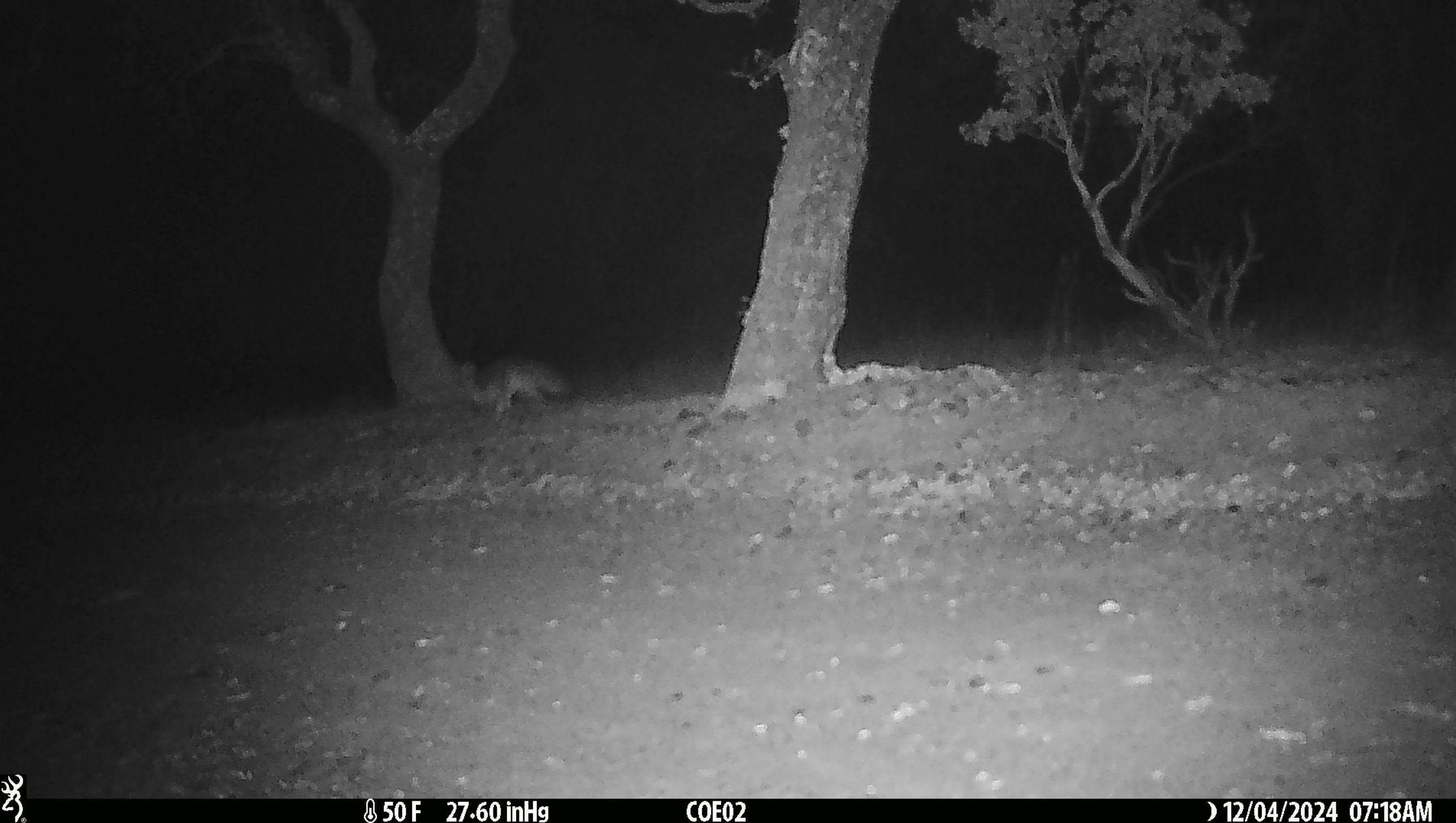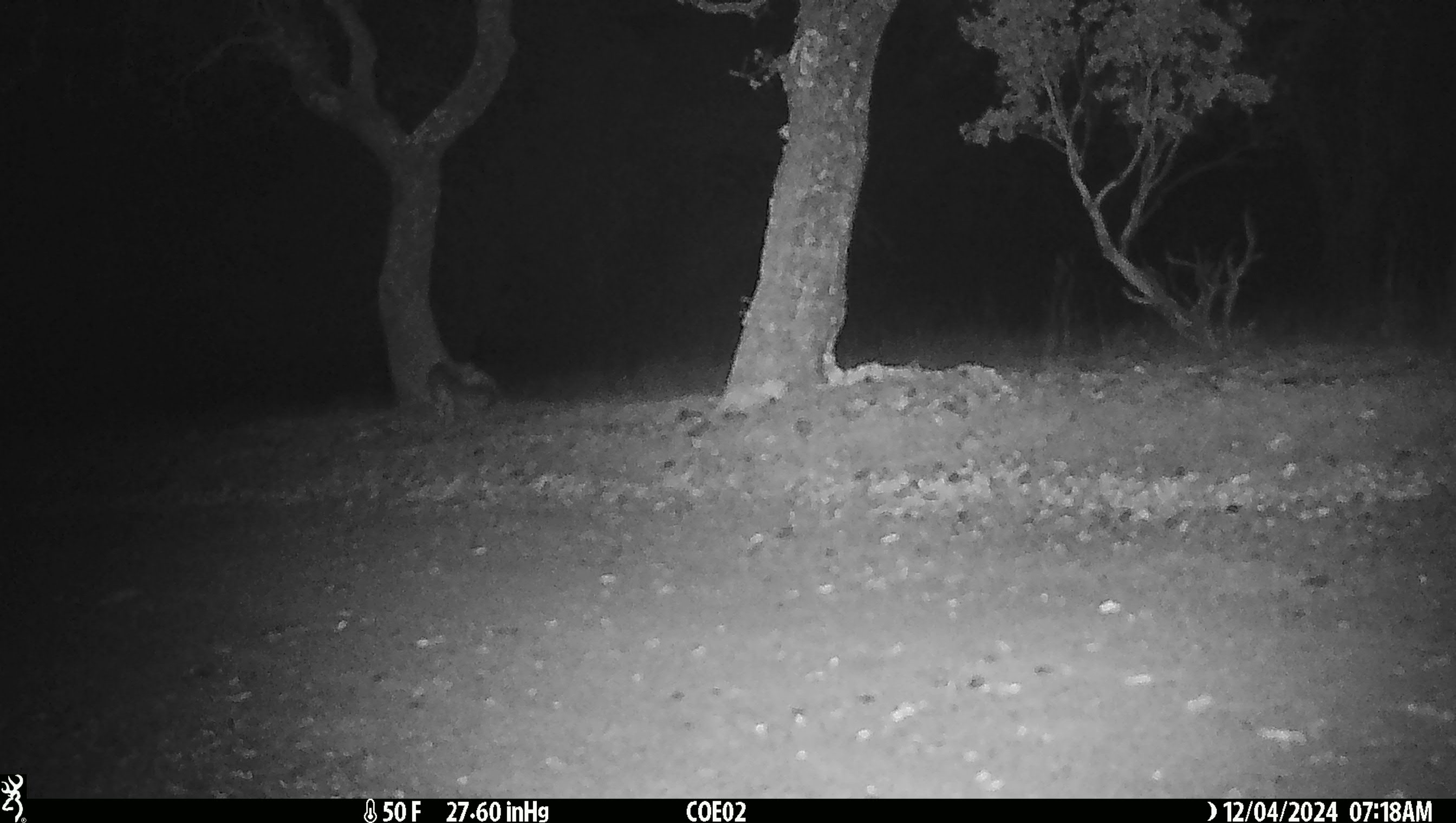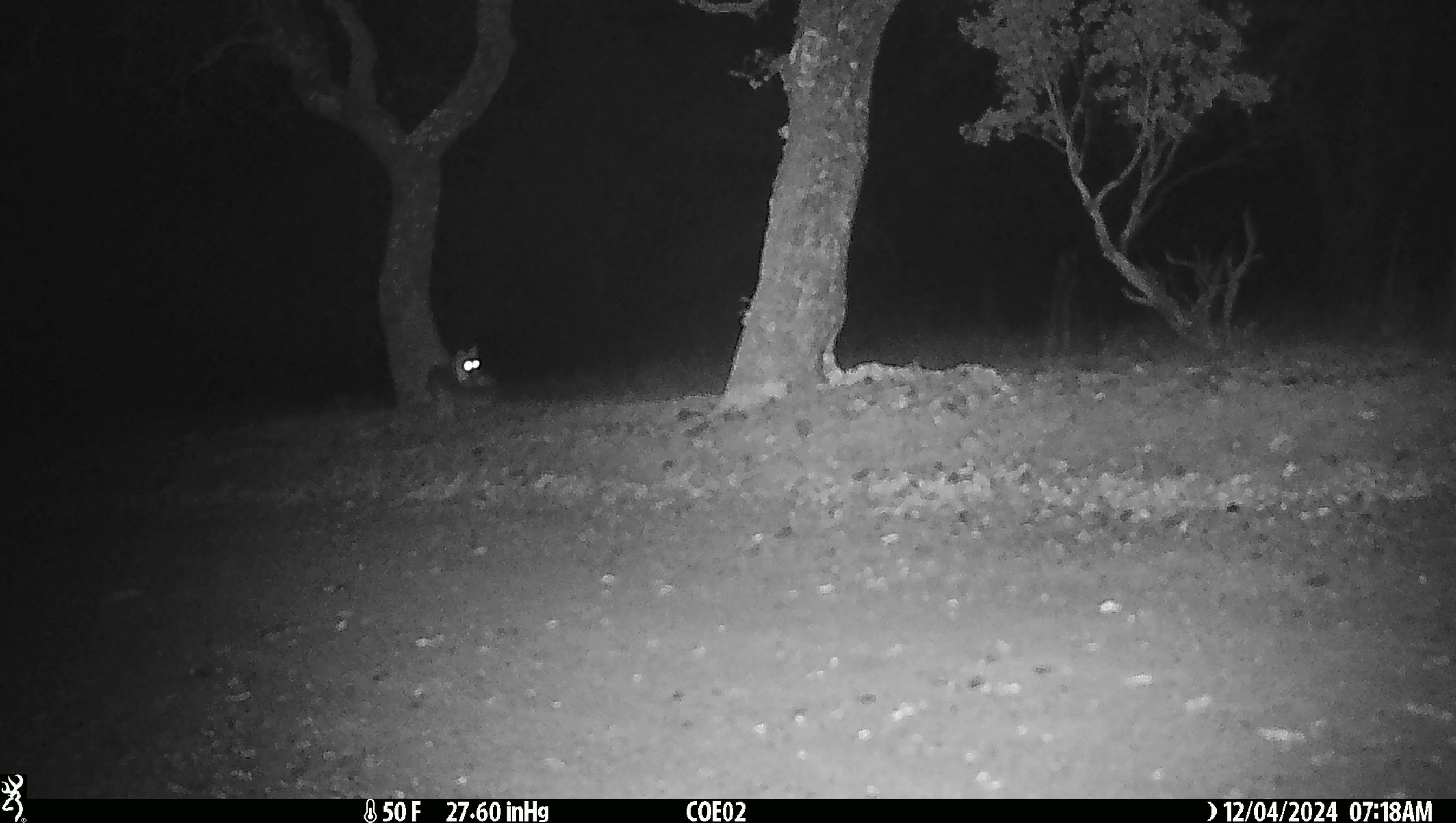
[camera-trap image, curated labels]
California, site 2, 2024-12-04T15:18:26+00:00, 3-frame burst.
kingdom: Animalia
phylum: Chordata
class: Mammalia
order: Carnivora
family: Canidae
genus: Urocyon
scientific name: Urocyon cinereoargenteus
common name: gray fox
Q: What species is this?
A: Gray fox (Urocyon cinereoargenteus).